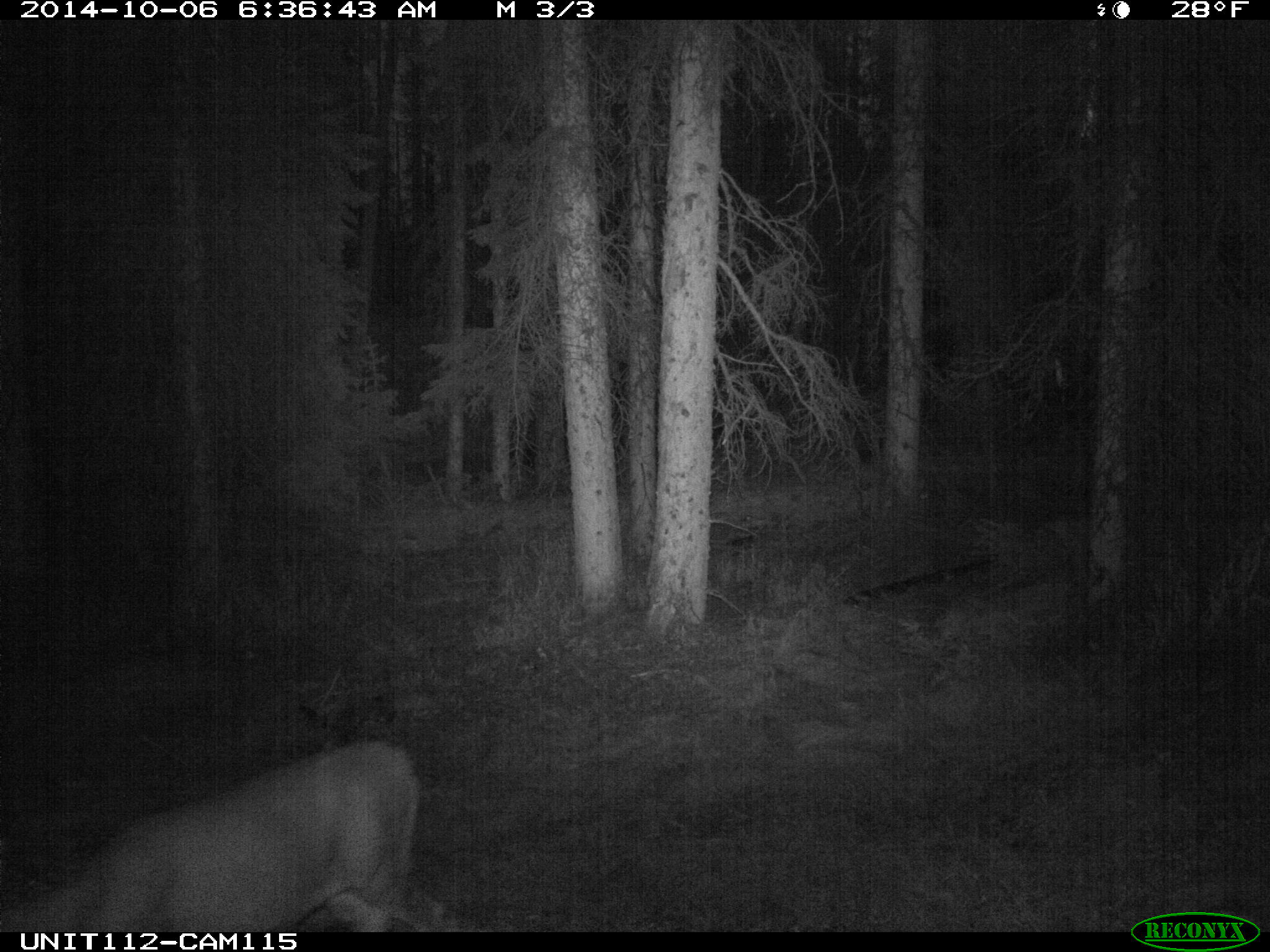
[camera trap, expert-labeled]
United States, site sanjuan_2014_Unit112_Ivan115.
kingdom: Animalia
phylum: Chordata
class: Mammalia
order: Artiodactyla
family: Cervidae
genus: Odocoileus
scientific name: Odocoileus hemionus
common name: mule deer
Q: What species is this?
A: Odocoileus hemionus (mule deer).